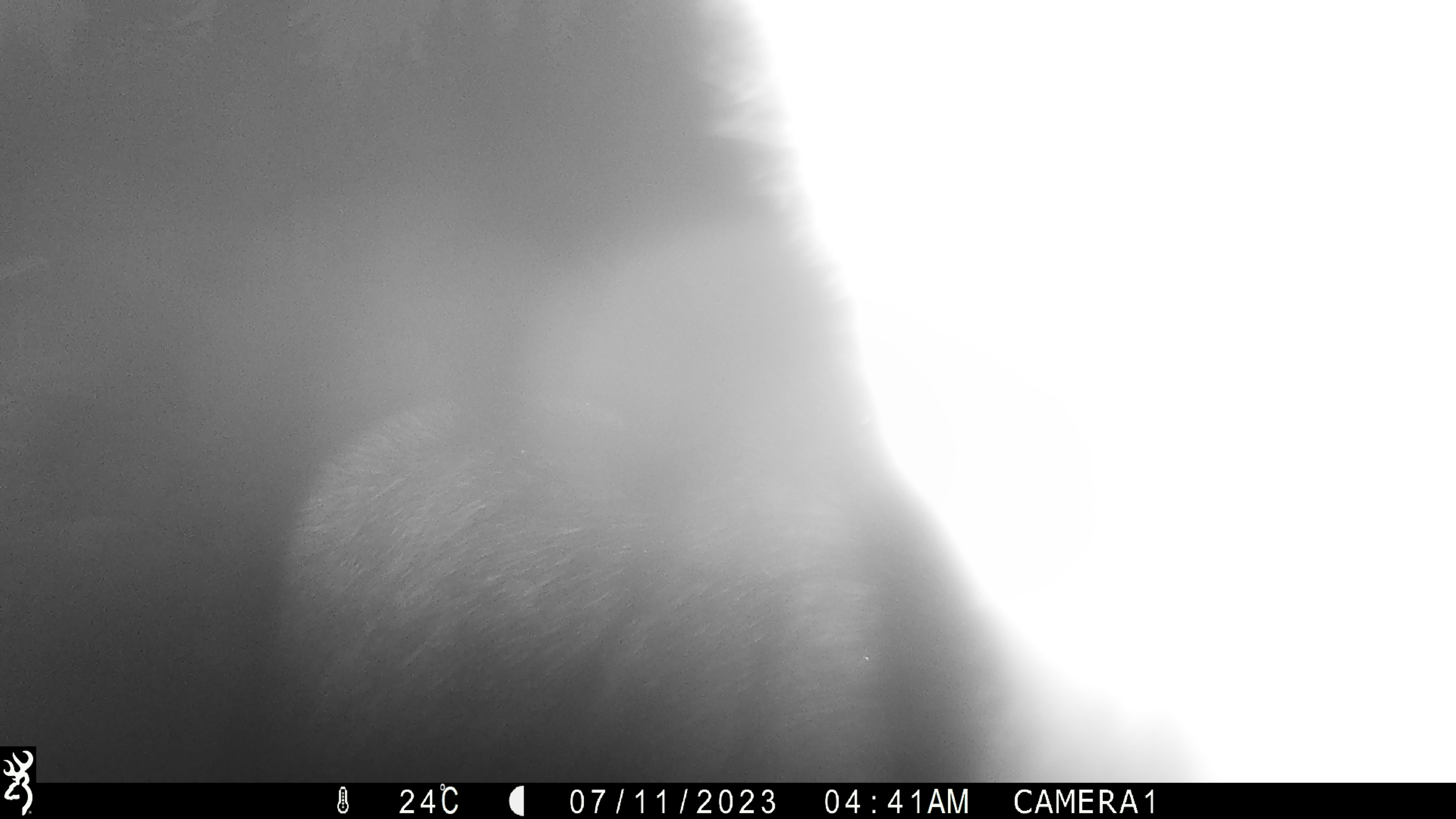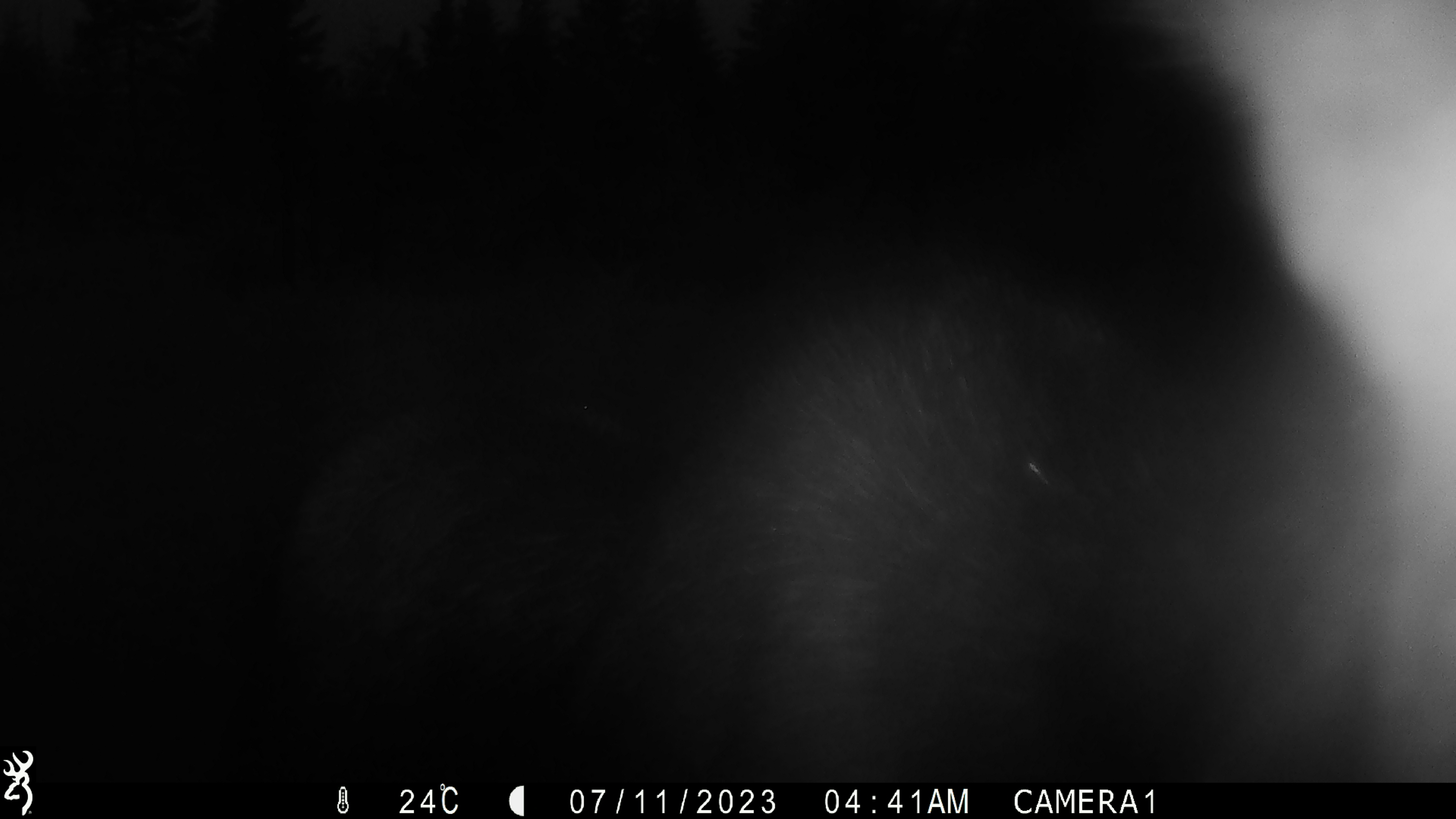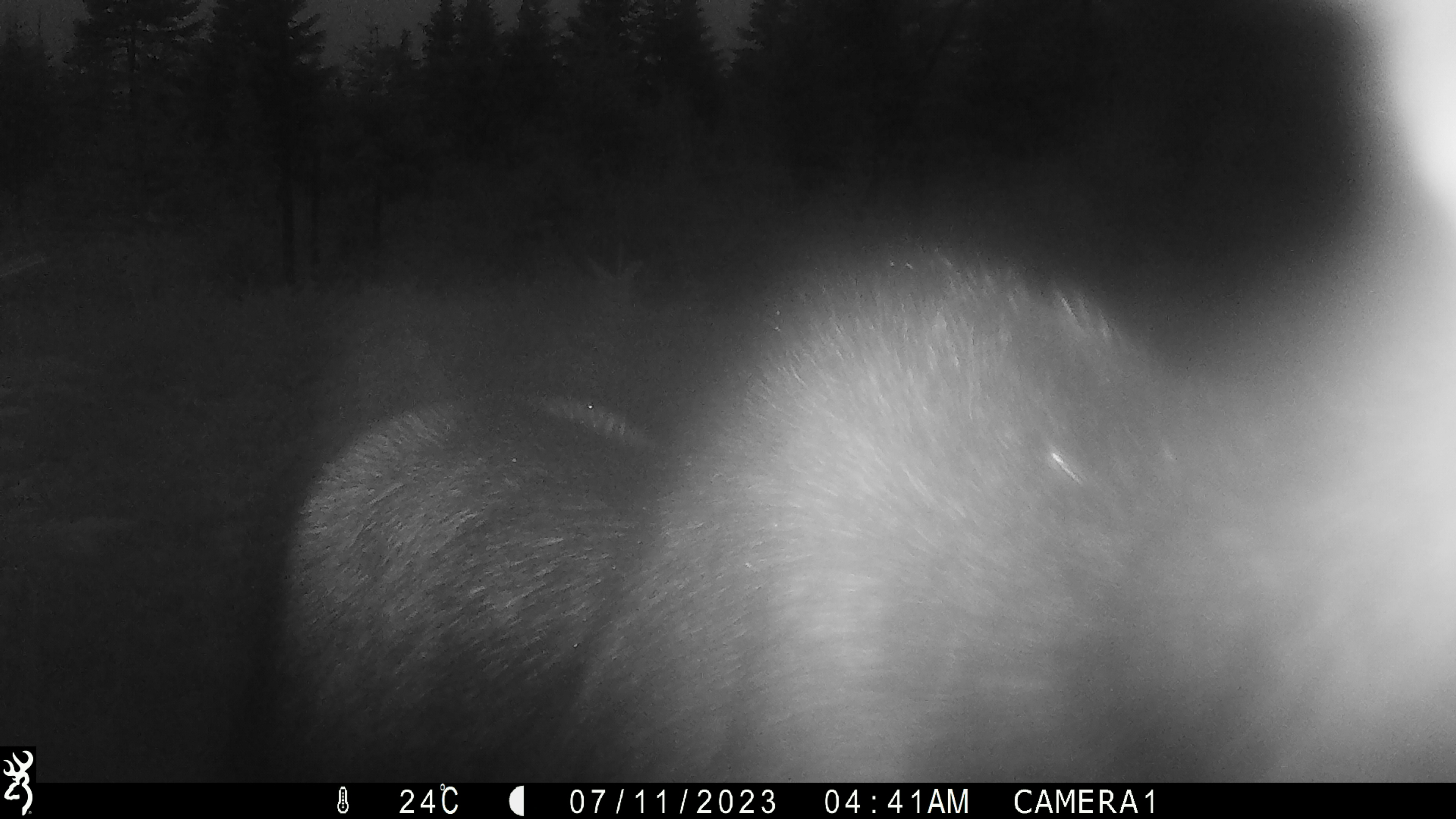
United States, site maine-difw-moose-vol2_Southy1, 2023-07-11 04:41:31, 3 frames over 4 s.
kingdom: Animalia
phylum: Chordata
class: Mammalia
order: Artiodactyla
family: Cervidae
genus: Alces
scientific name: Alces alces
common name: moose